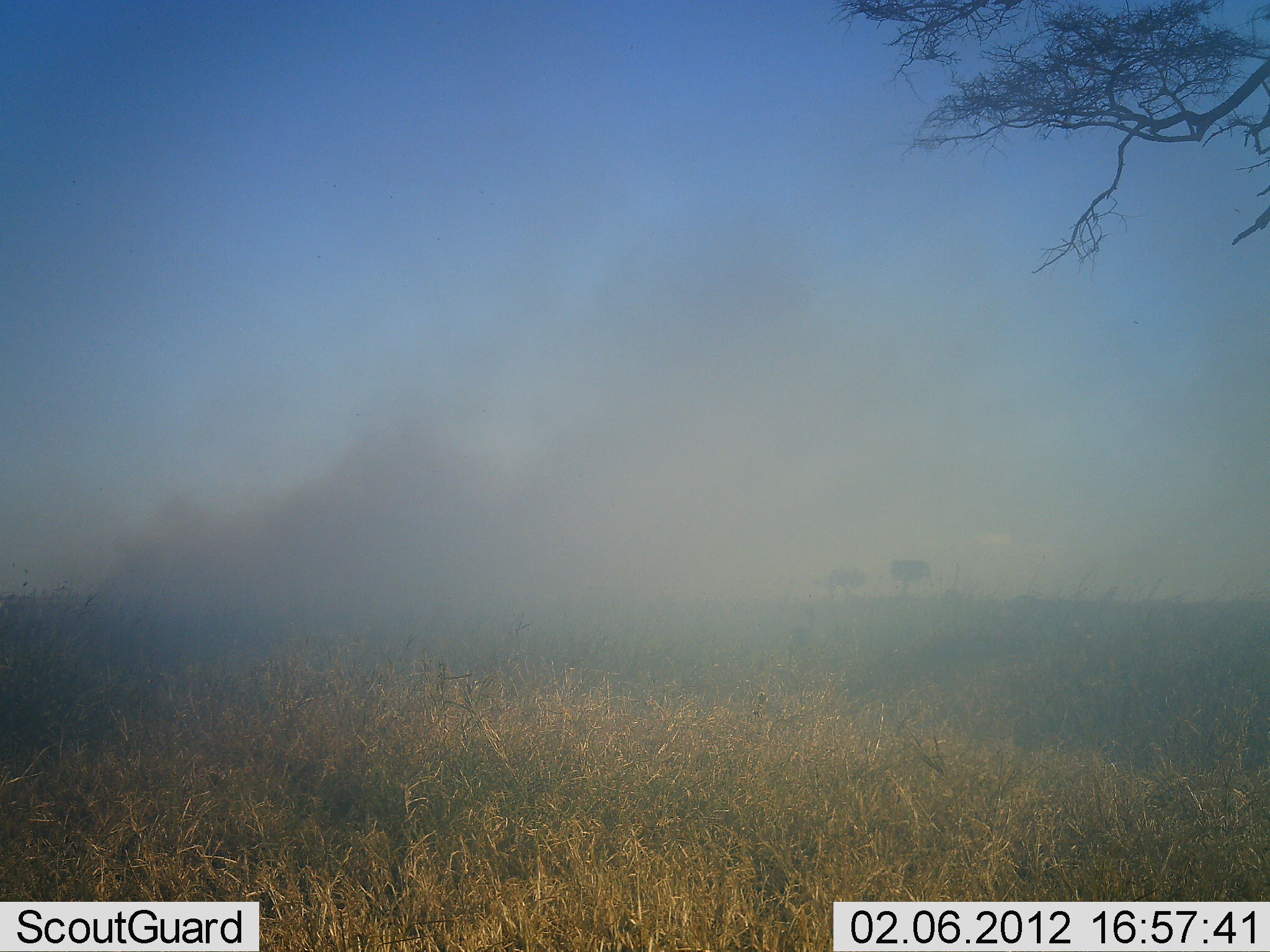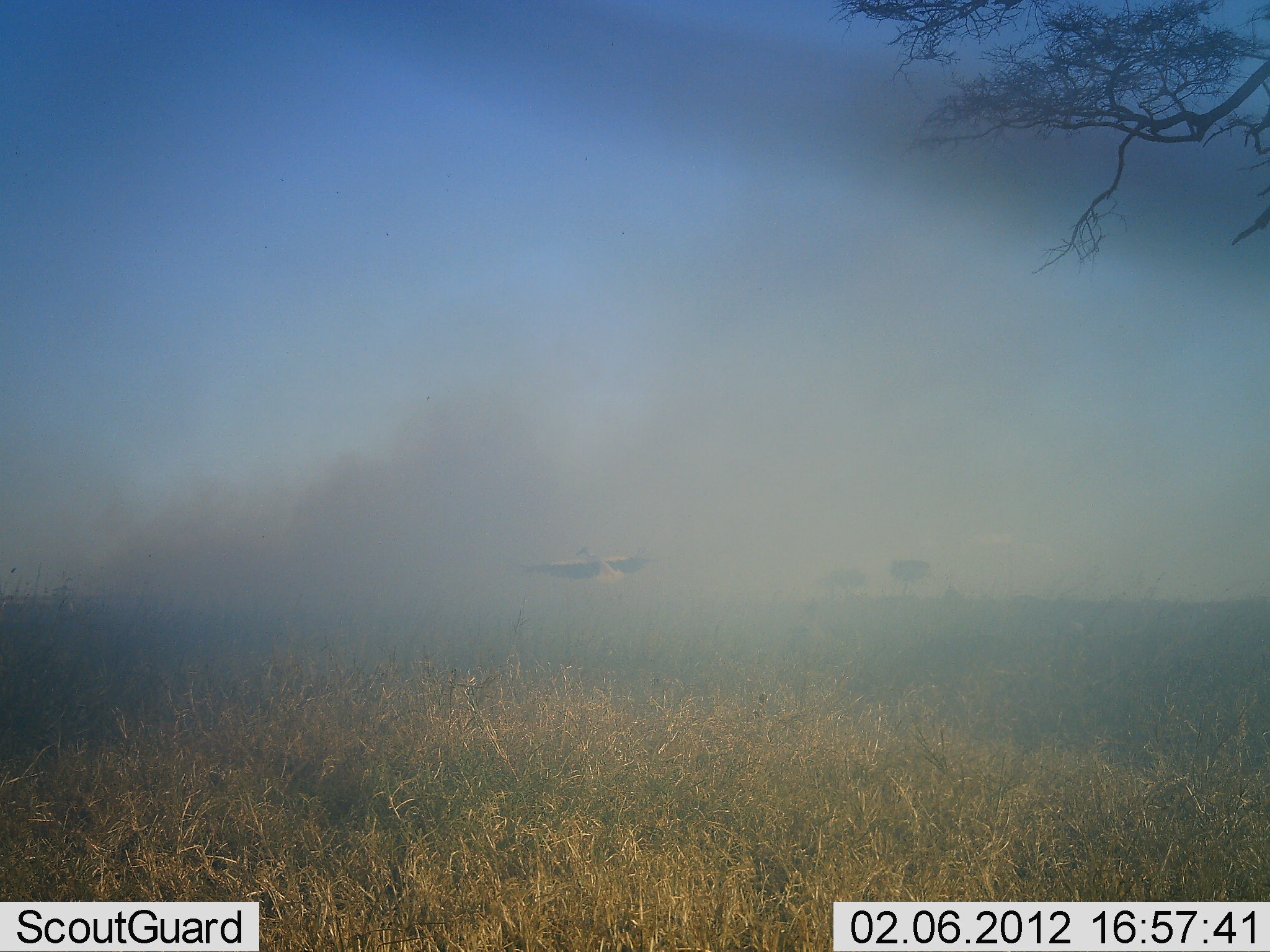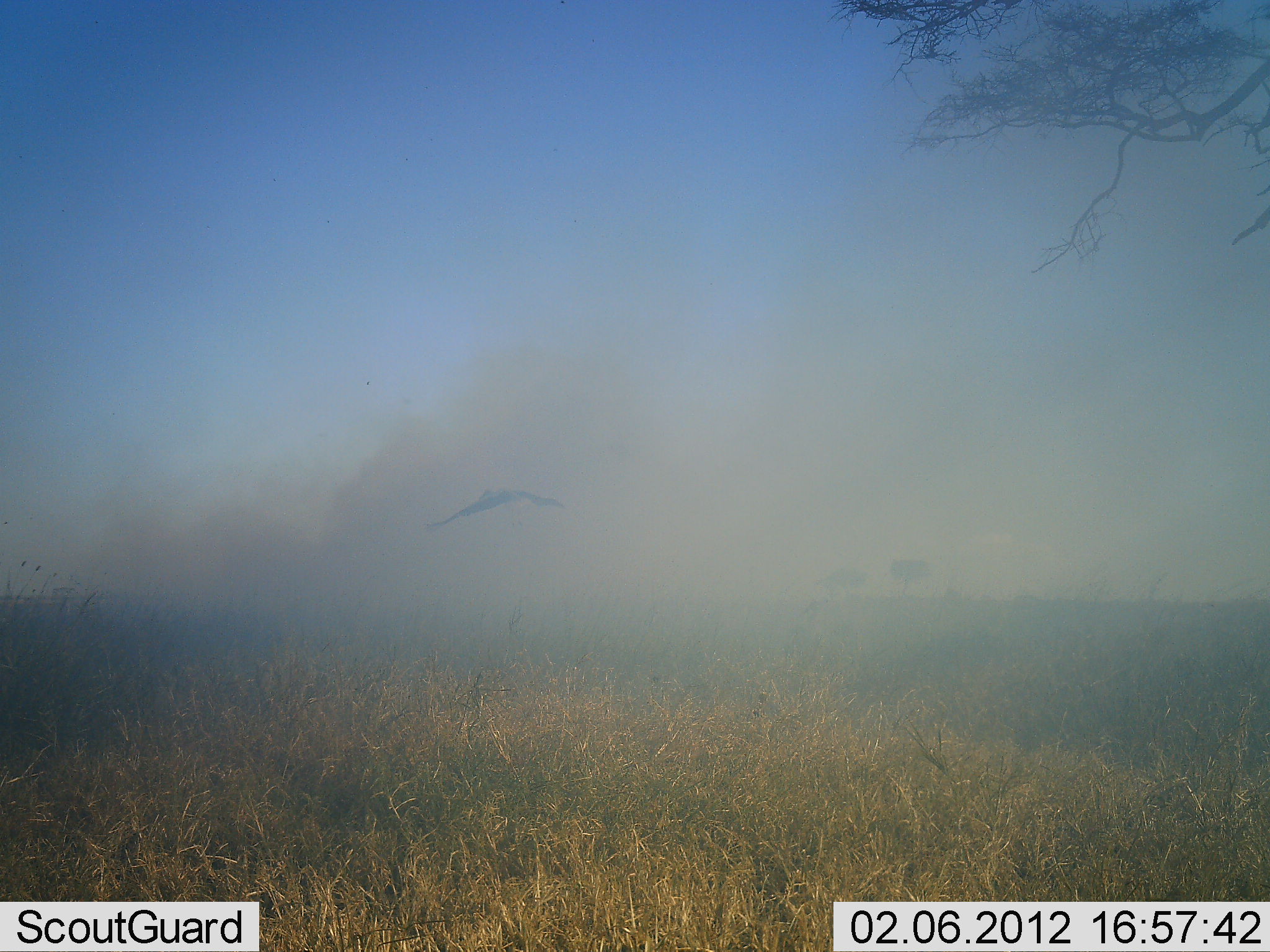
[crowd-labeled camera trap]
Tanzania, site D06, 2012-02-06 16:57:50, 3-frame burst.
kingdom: Animalia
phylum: Chordata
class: Aves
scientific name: Aves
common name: bird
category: otherbird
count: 1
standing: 0%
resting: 0%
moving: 100%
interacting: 0%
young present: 0%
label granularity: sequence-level